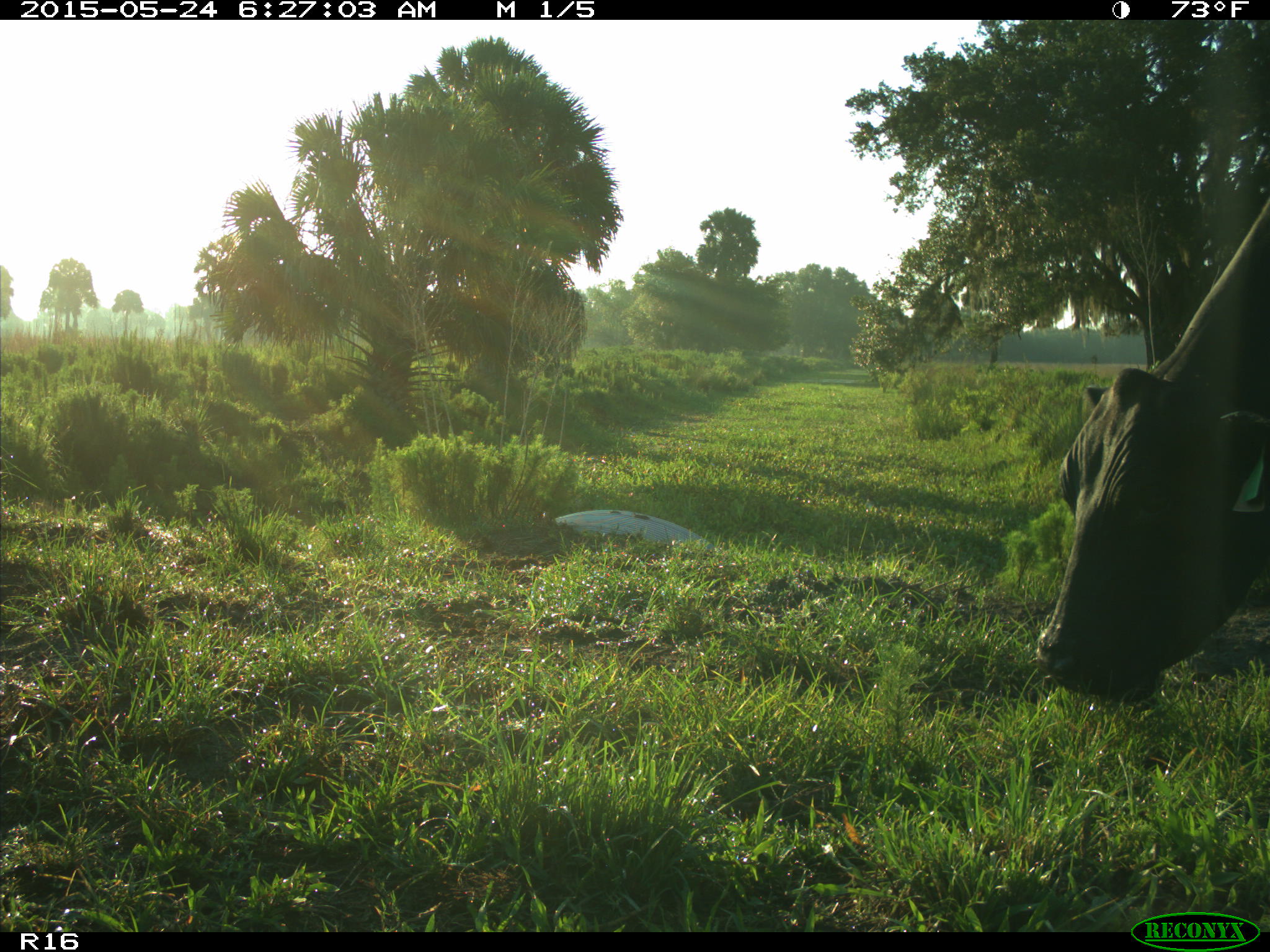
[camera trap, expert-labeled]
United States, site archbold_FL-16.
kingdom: Animalia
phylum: Chordata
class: Mammalia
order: Artiodactyla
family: Bovidae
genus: Bos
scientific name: Bos taurus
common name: domestic cow